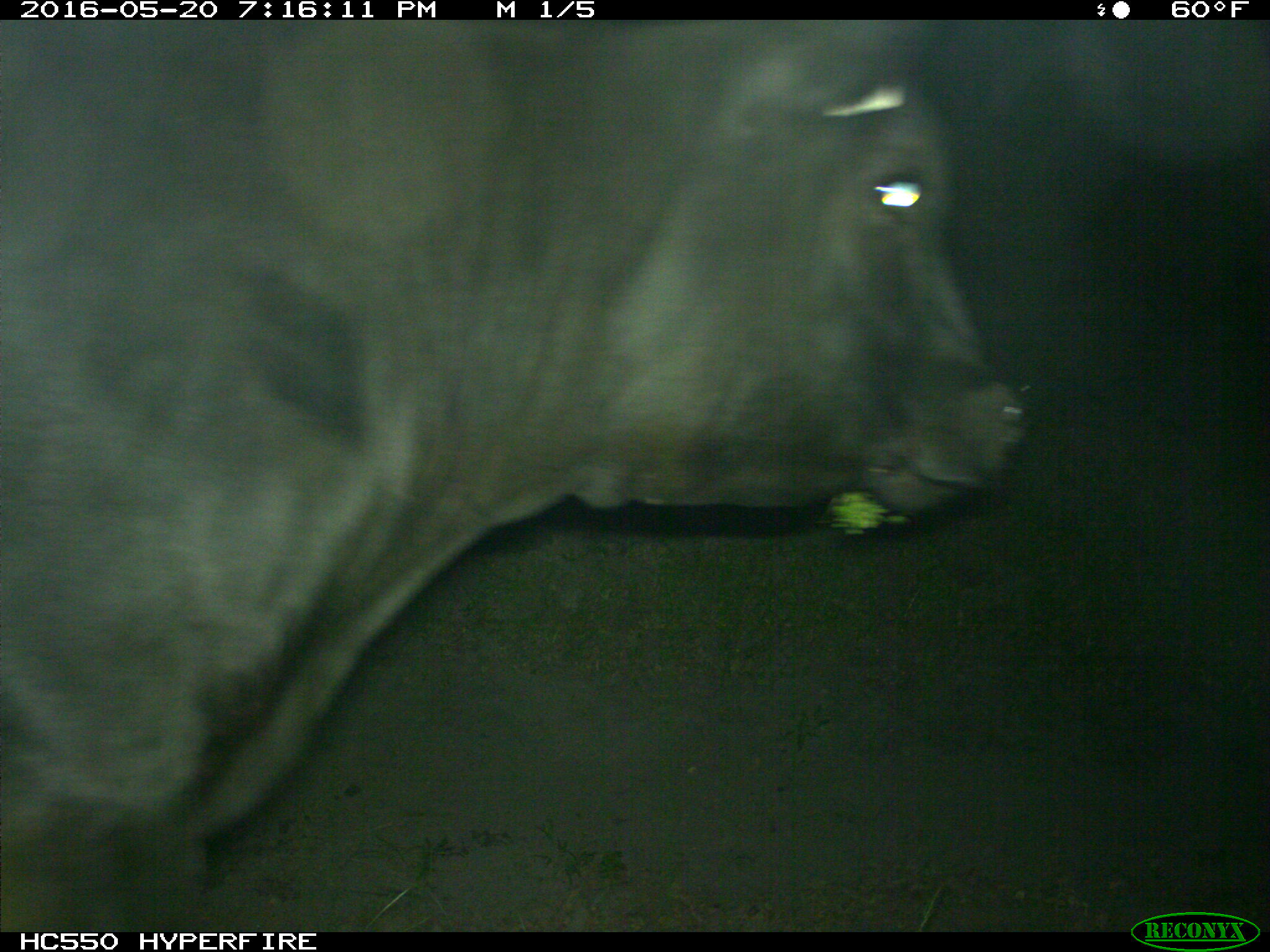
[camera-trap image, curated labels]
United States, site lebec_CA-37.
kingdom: Animalia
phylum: Chordata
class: Mammalia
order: Artiodactyla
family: Bovidae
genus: Bos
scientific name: Bos taurus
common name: domestic cow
Bos taurus (domestic cow).